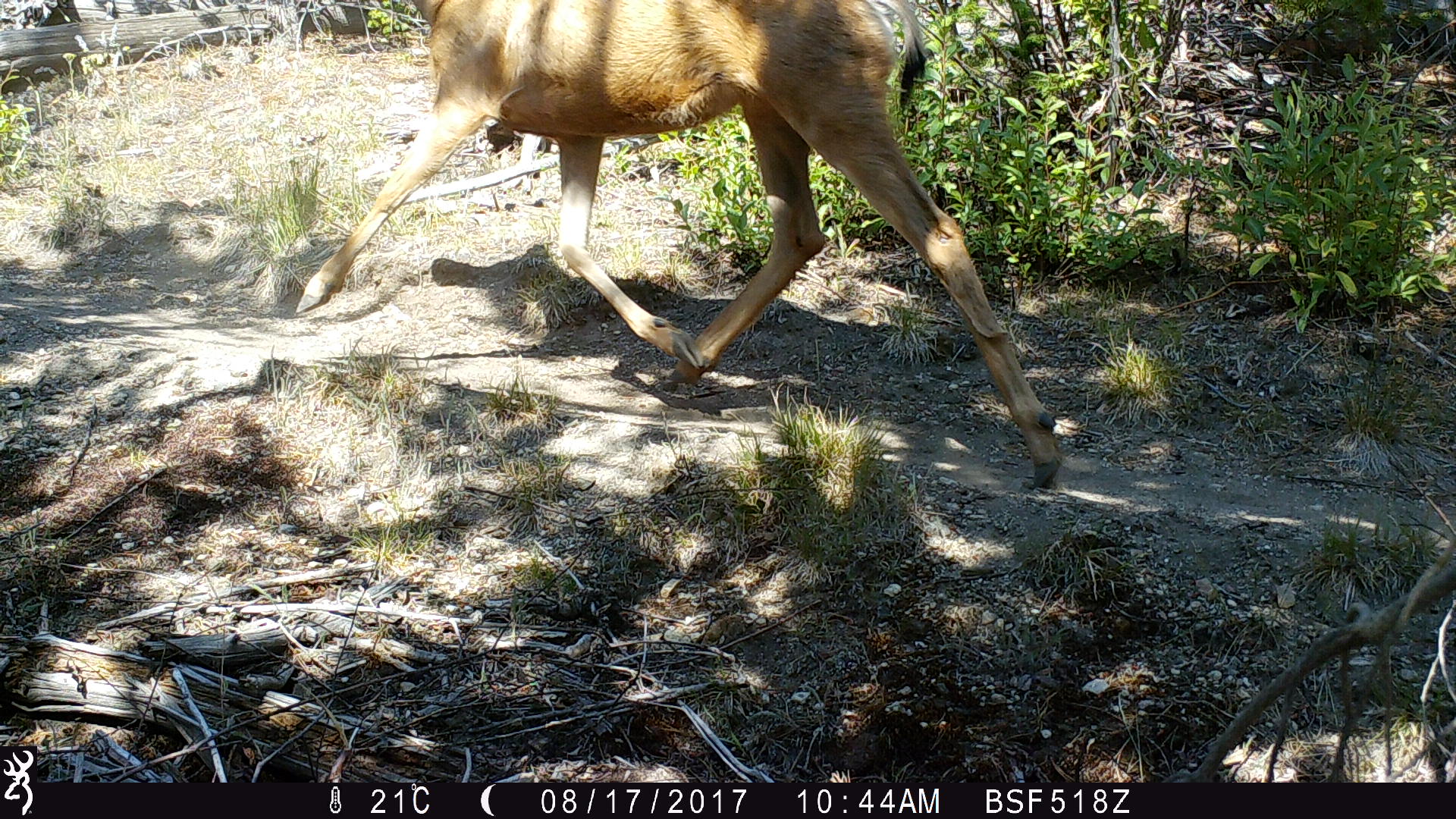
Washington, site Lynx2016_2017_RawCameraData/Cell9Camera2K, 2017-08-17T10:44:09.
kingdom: Animalia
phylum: Chordata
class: Mammalia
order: Artiodactyla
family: Cervidae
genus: Odocoileus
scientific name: Odocoileus hemionus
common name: mule deer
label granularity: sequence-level